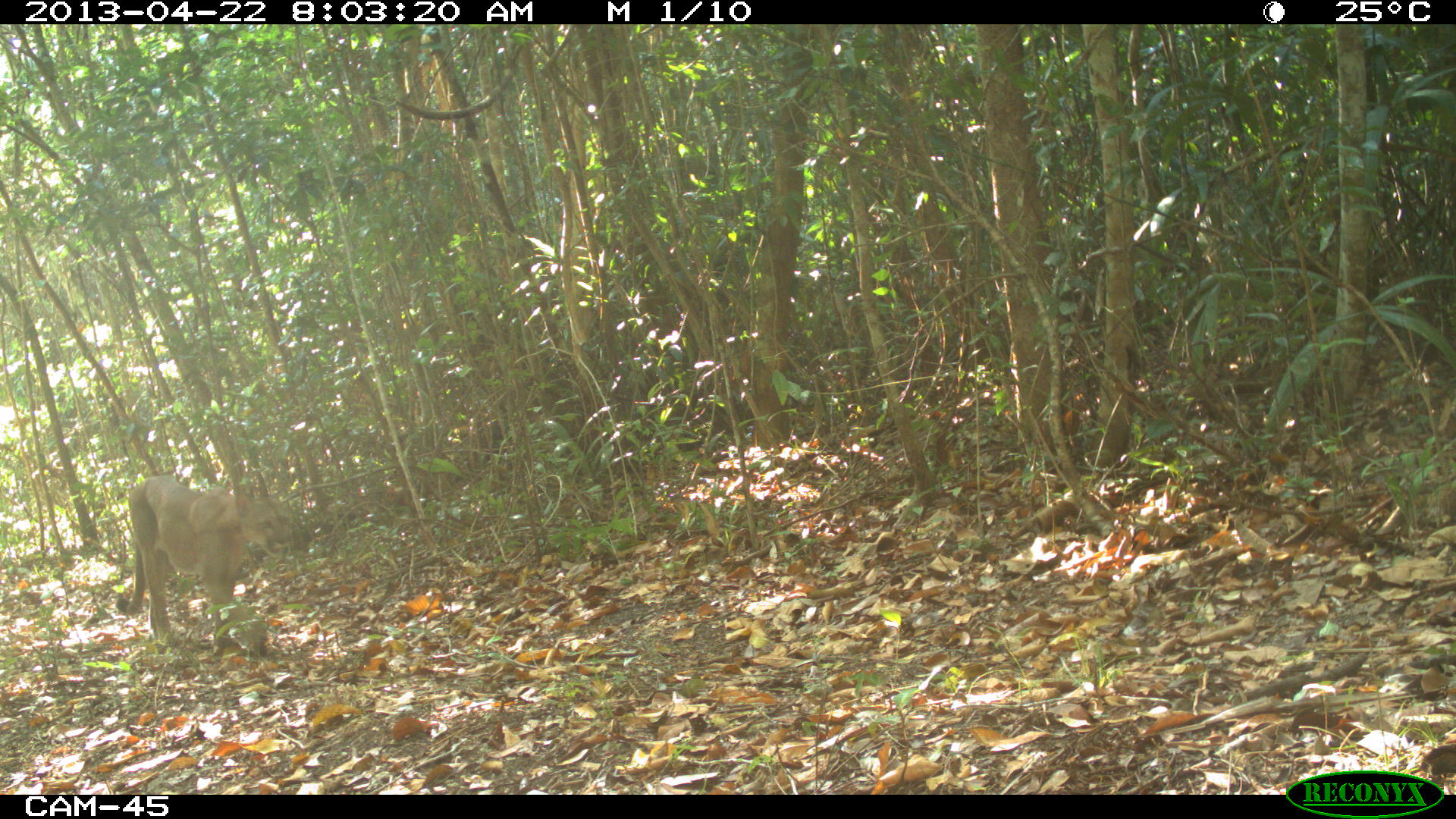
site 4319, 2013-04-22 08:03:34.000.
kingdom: Animalia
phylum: Chordata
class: Mammalia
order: Carnivora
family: Felidae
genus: Puma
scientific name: Puma concolor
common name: mountain lion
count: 1